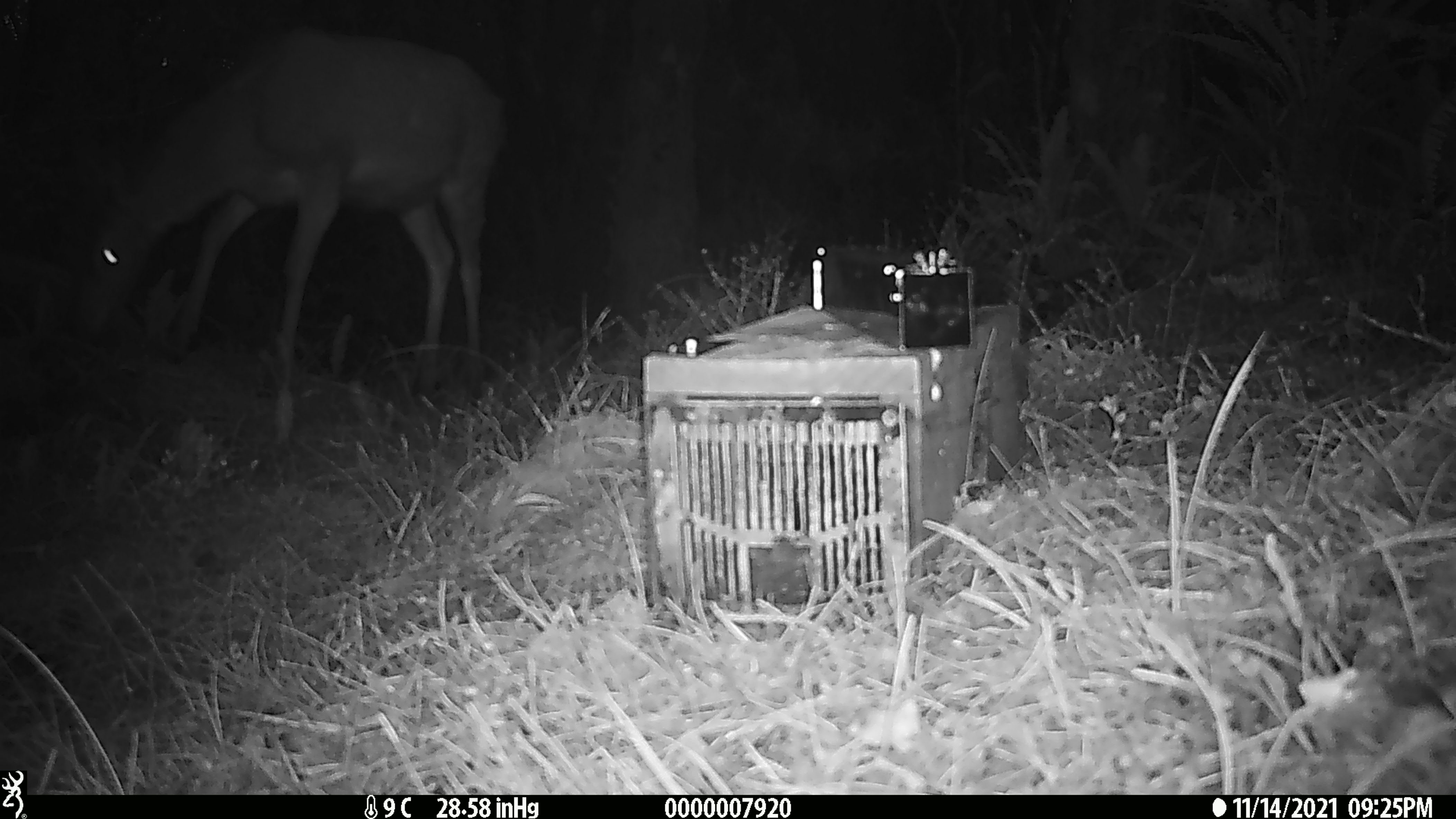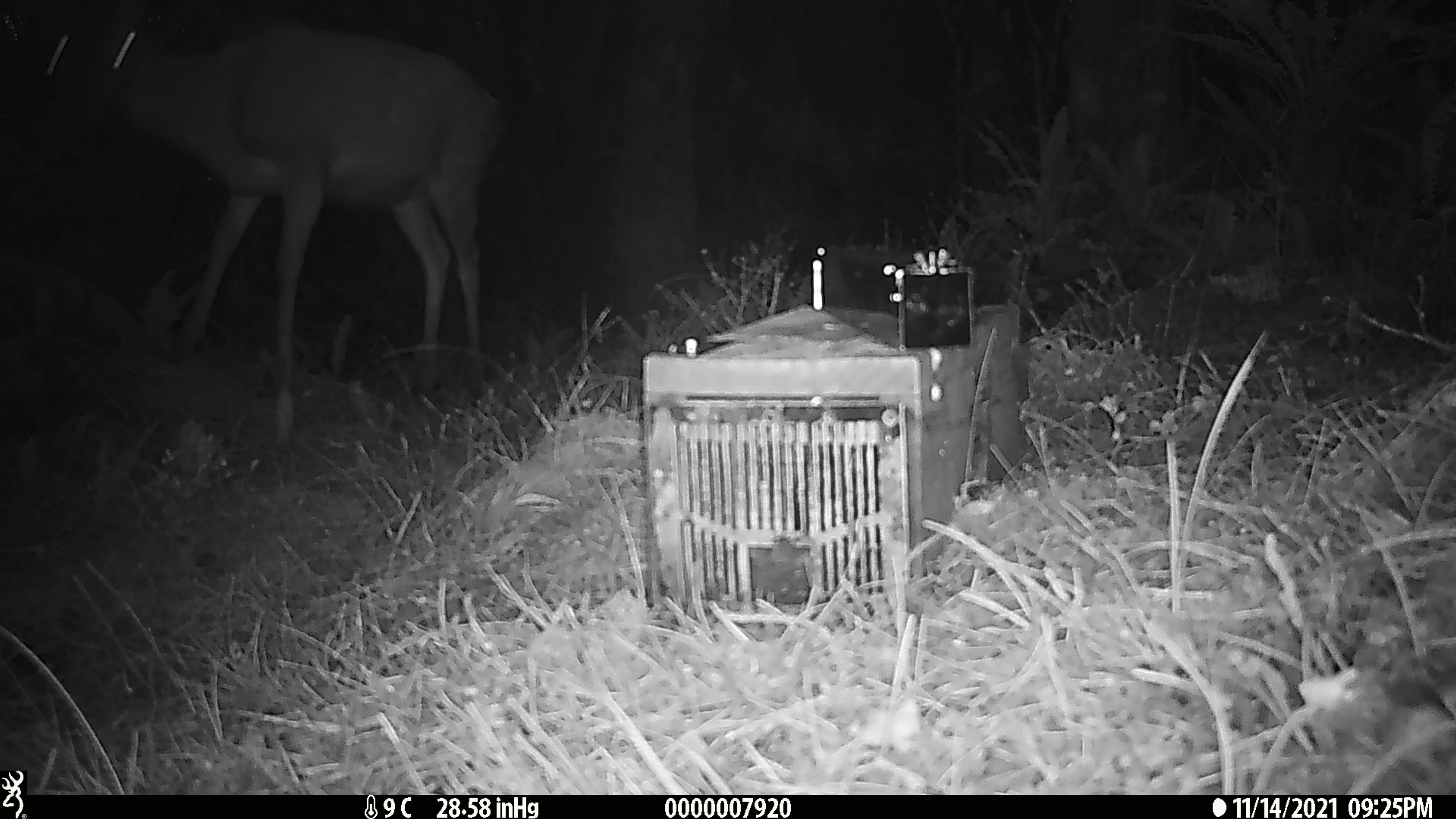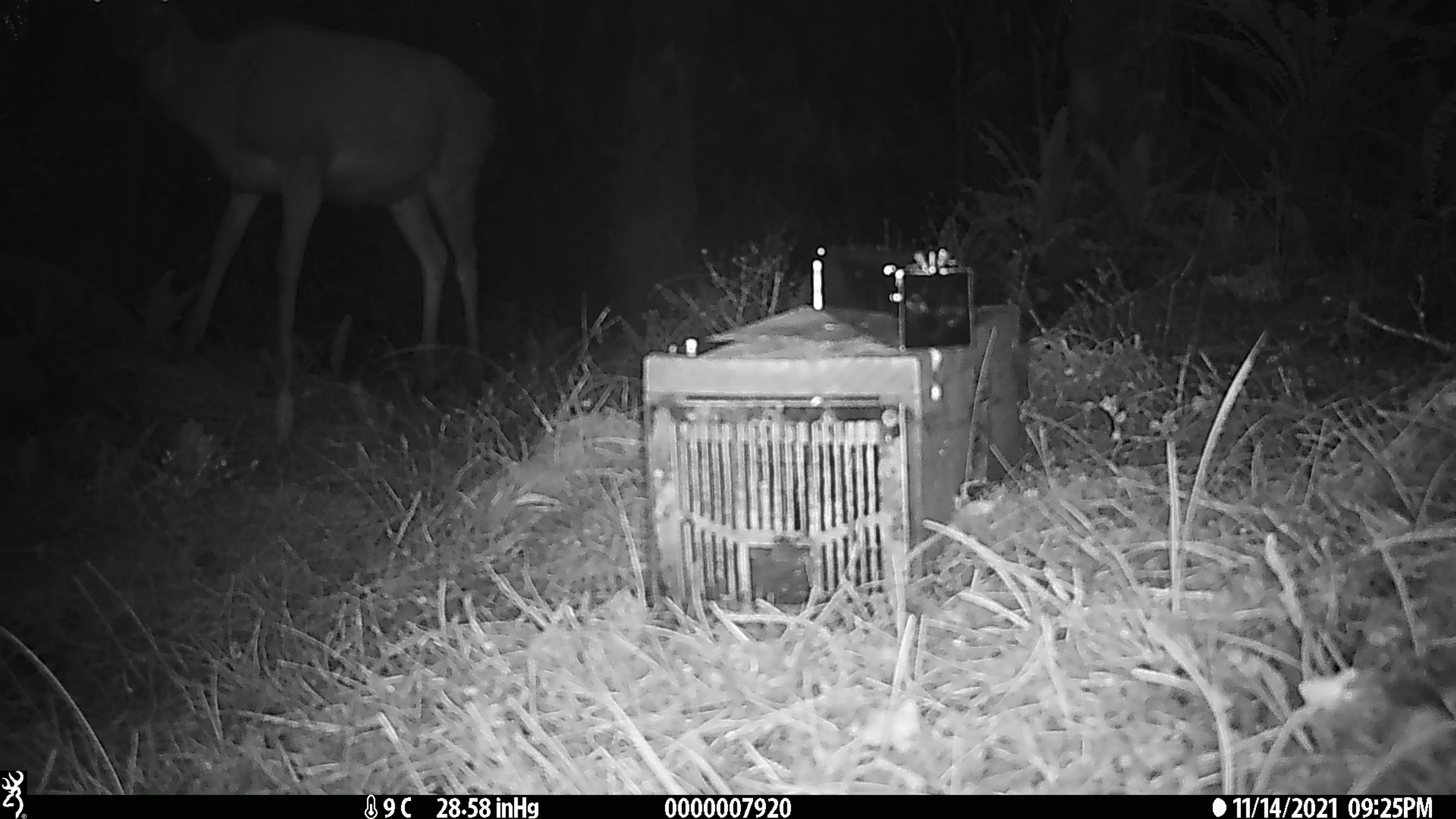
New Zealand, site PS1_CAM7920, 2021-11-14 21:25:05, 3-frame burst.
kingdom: Animalia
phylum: Chordata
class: Mammalia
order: Artiodactyla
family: Cervidae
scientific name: Cervidae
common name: deer